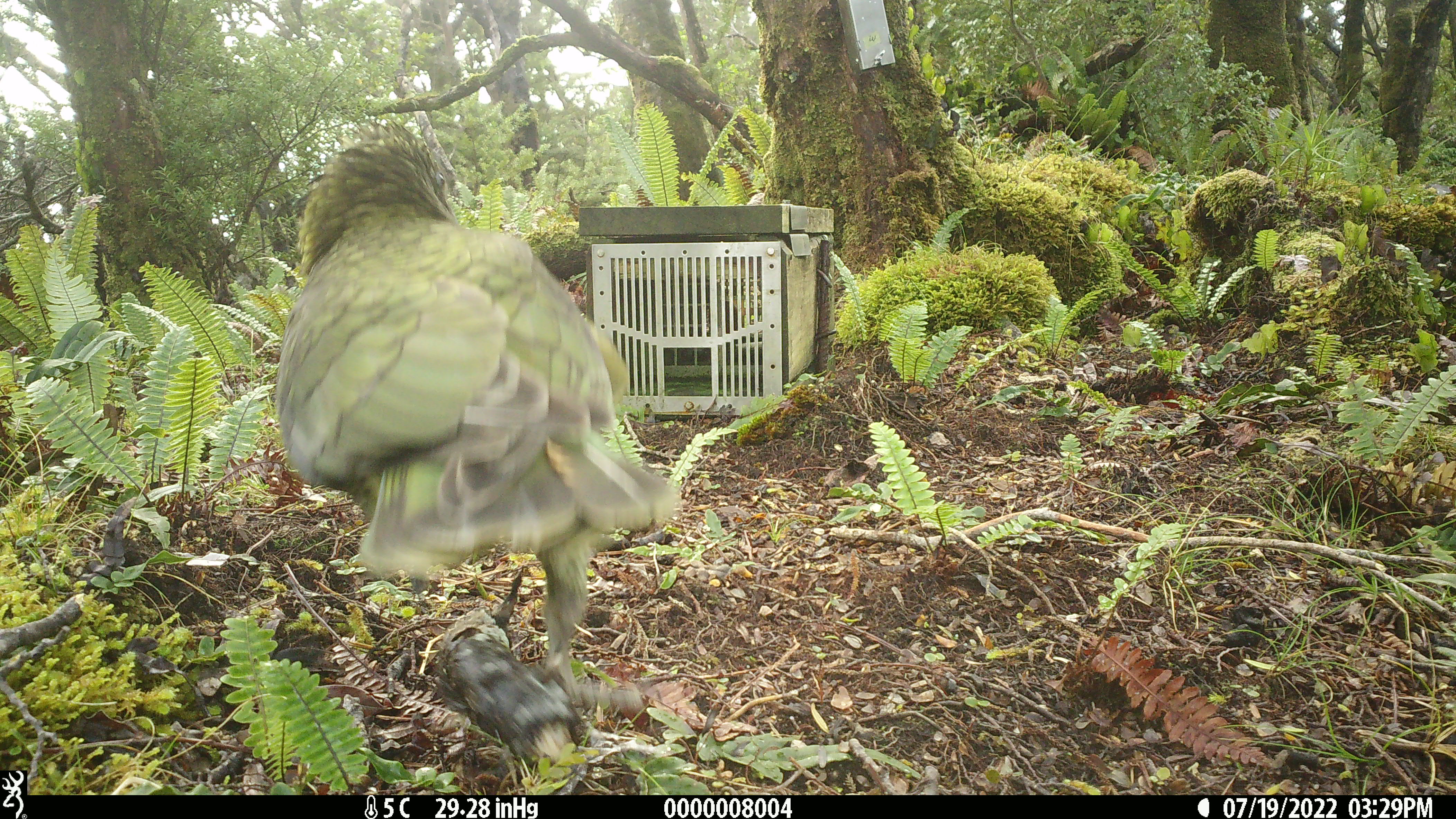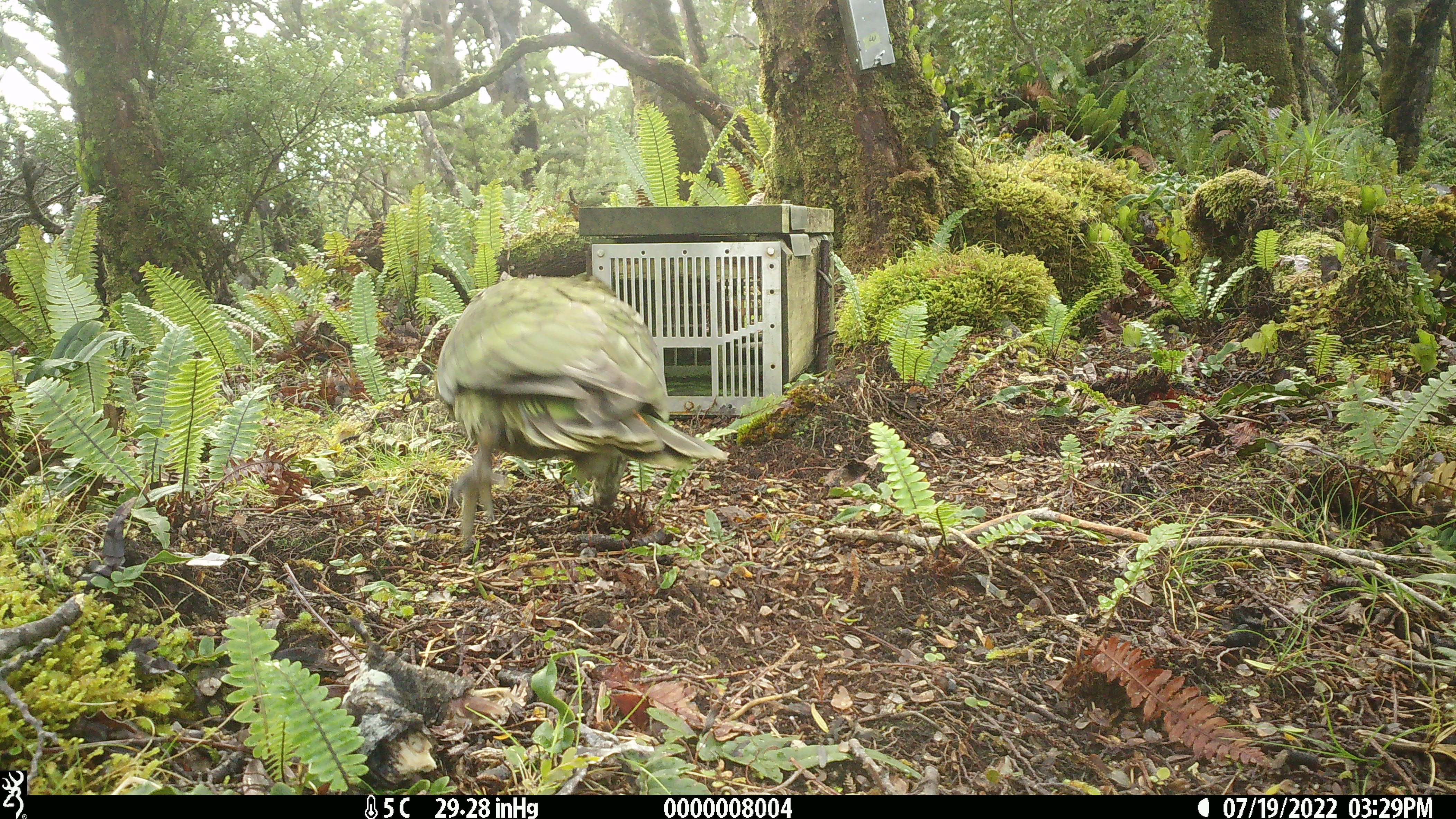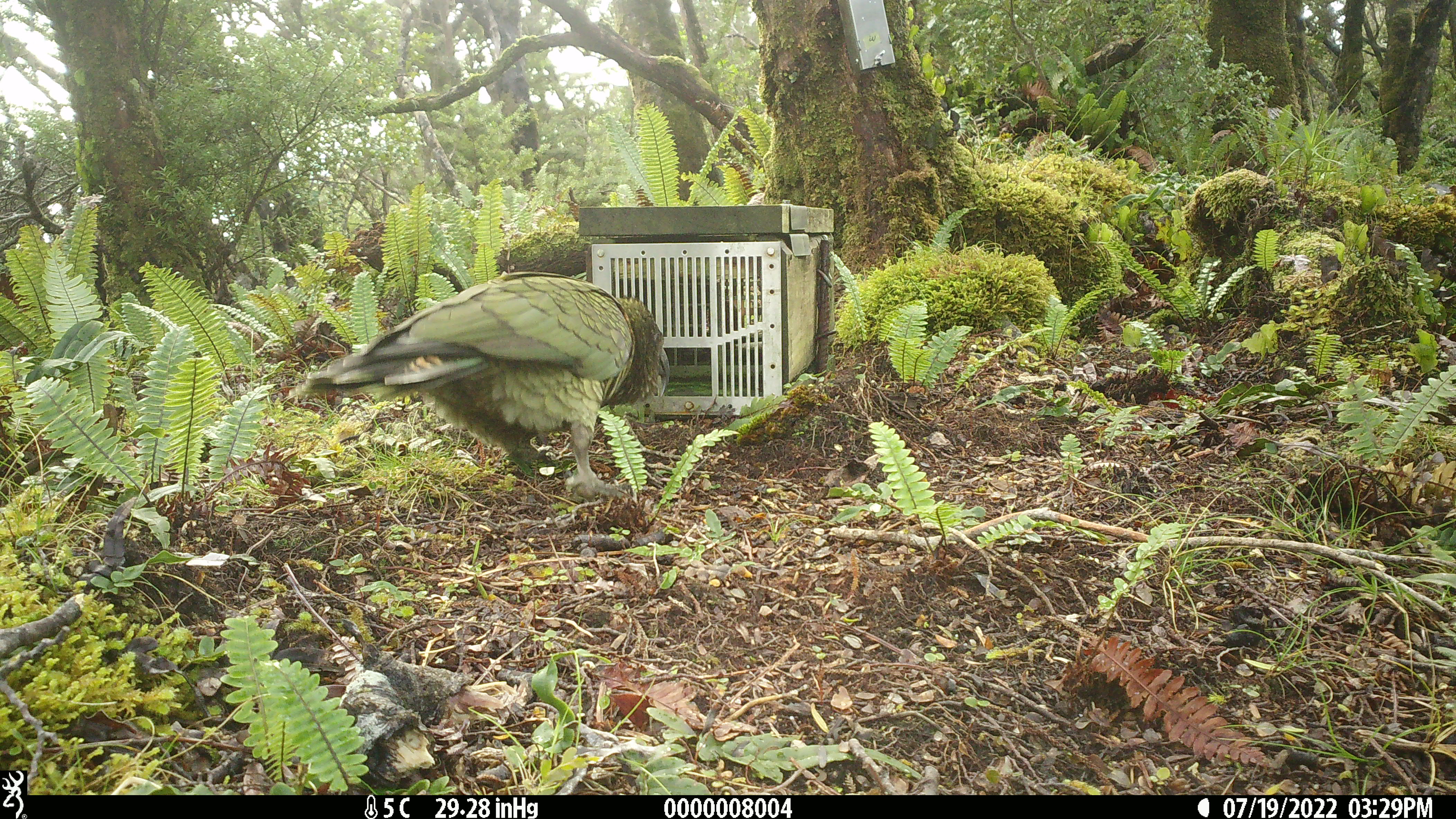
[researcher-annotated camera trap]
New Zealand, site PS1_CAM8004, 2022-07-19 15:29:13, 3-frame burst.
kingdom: Animalia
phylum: Chordata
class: Aves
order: Psittaciformes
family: Strigopidae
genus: Nestor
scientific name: Nestor notabilis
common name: kea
Kea (Nestor notabilis).